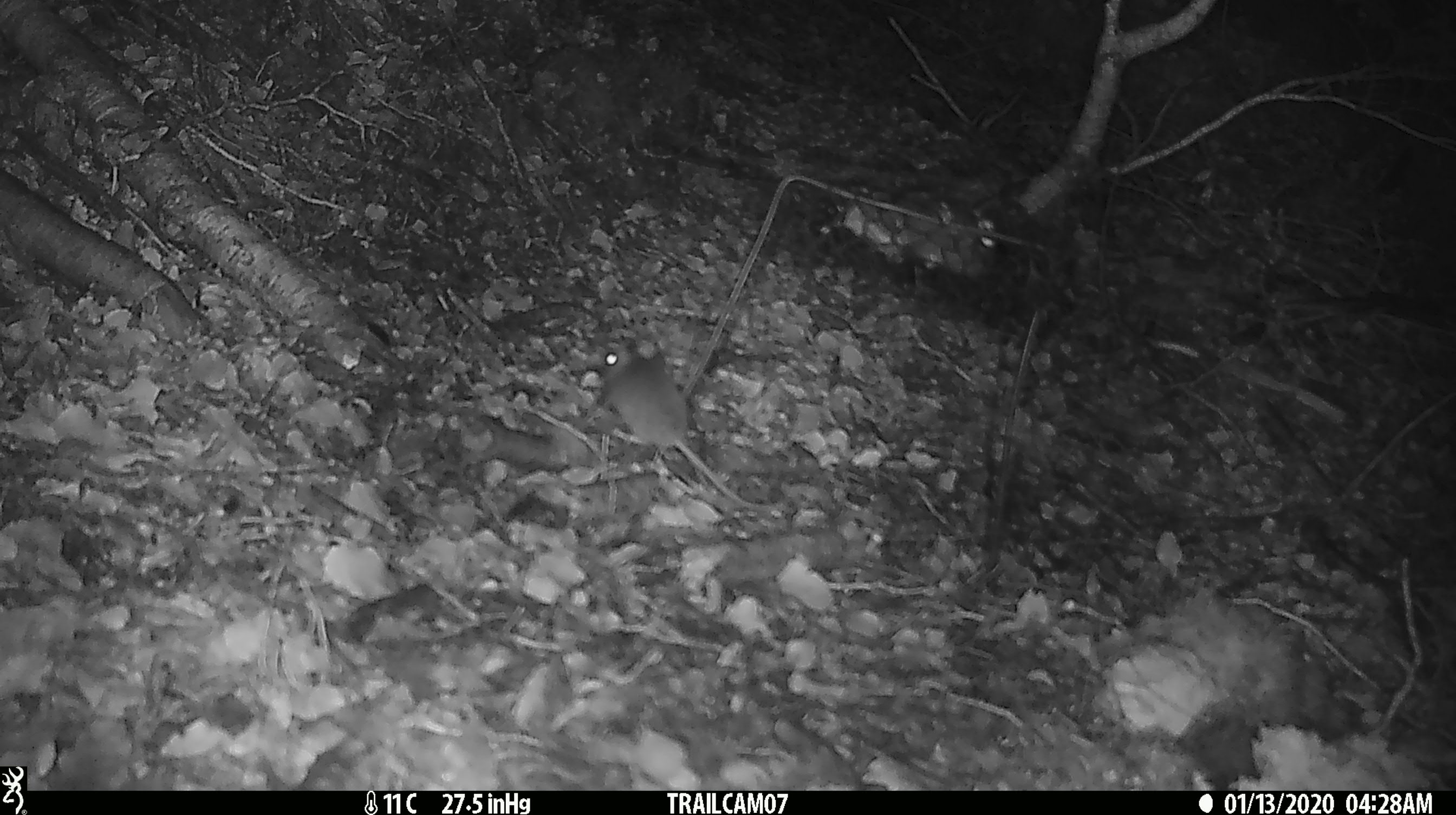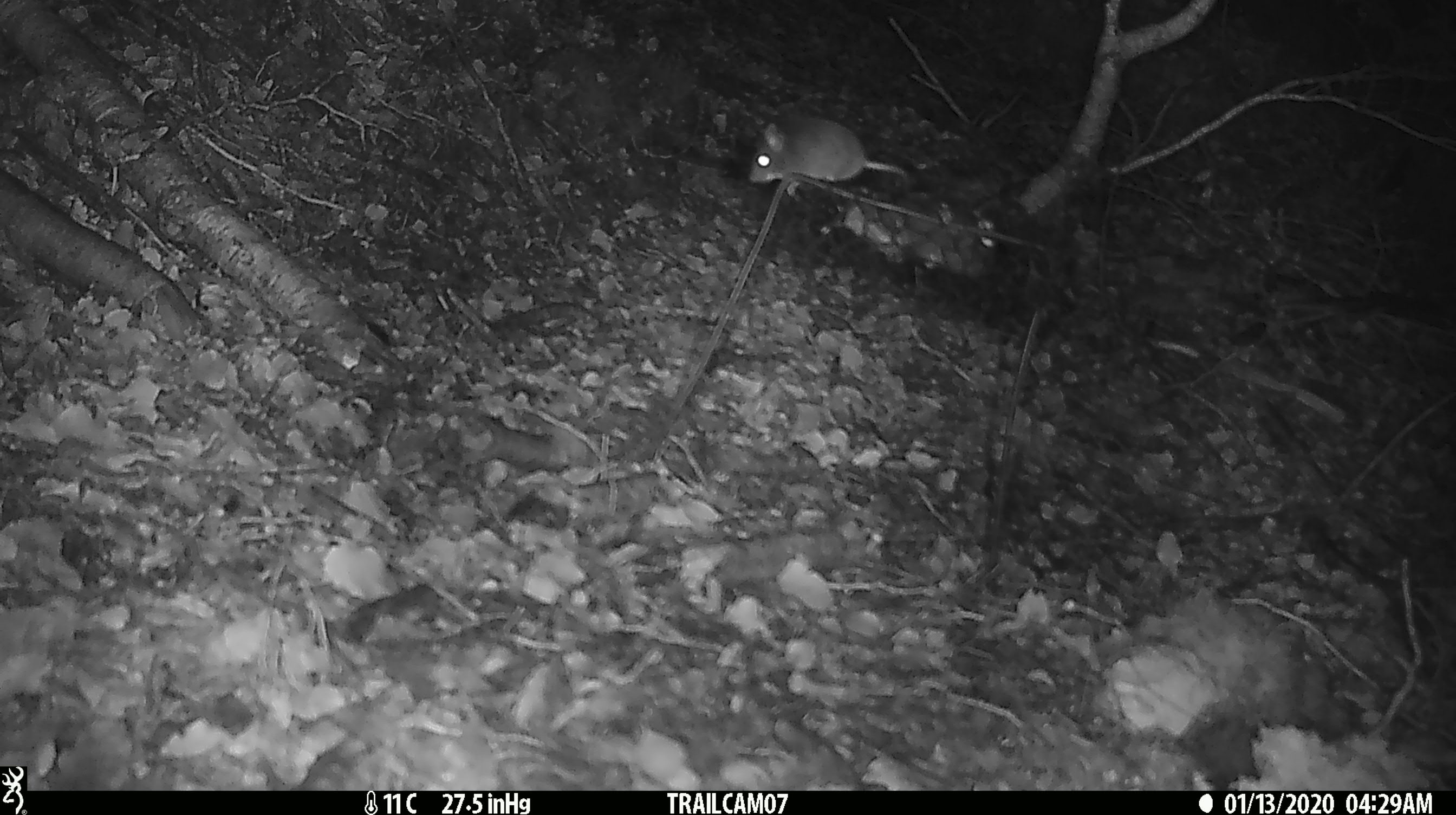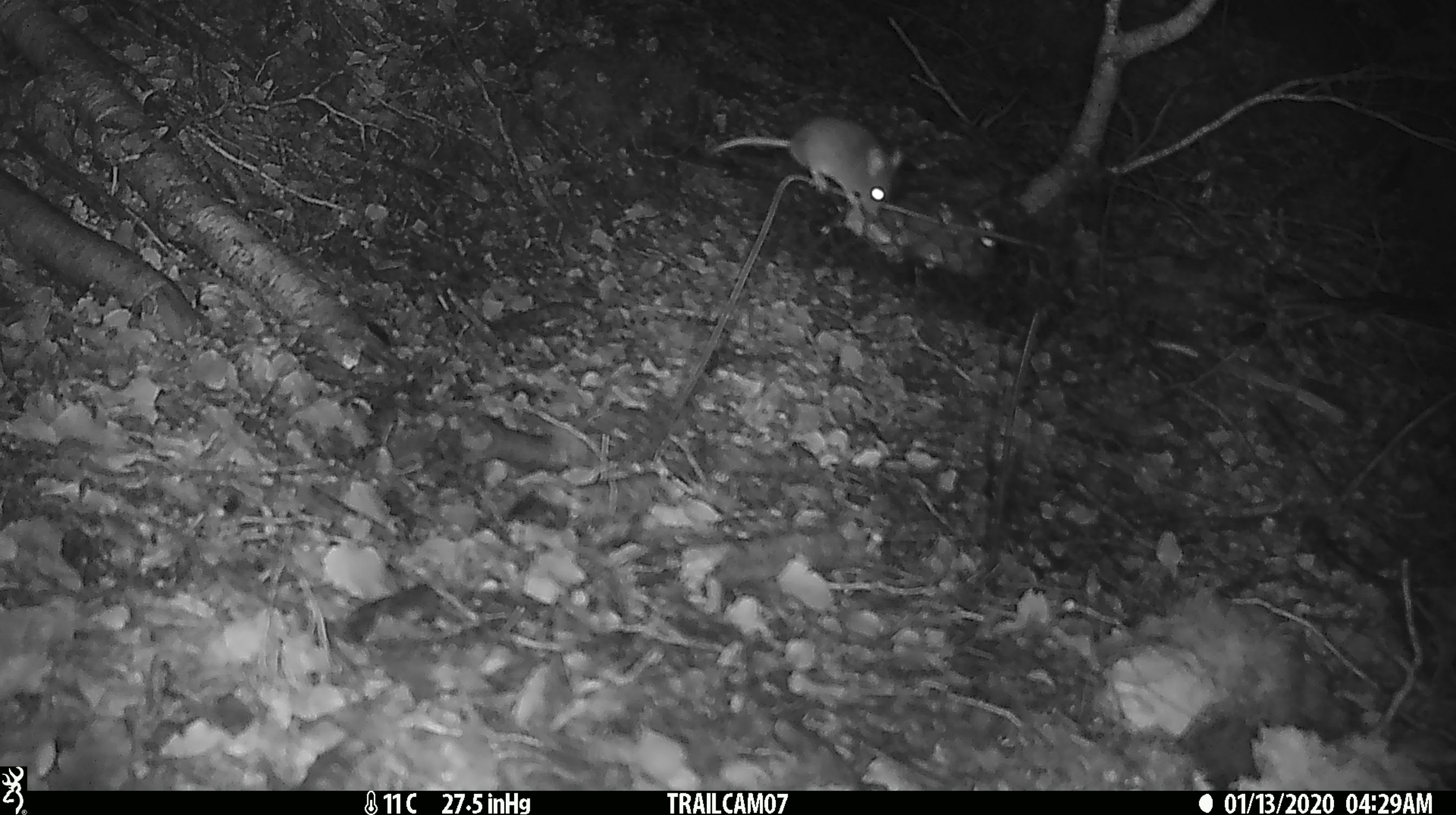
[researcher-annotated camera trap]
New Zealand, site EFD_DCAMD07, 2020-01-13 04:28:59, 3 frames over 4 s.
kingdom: Animalia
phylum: Chordata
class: Mammalia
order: Rodentia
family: Muridae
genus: Mus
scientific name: Mus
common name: mouse